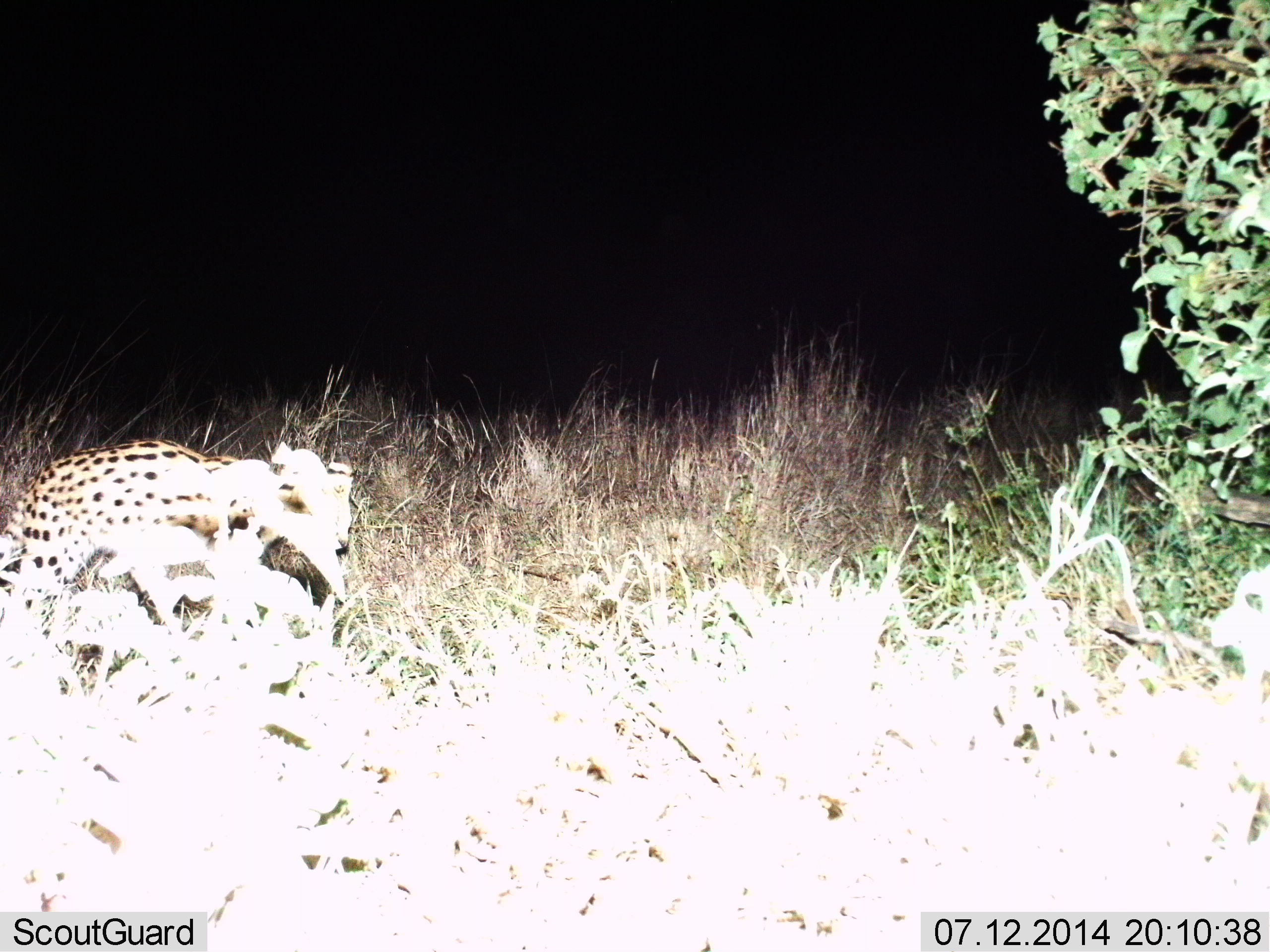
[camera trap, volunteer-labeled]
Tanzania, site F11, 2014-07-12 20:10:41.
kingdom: Animalia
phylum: Chordata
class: Mammalia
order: Carnivora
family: Felidae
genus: Leptailurus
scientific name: Leptailurus serval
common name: serval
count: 1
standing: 30%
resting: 0%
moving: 70%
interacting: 0%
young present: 0%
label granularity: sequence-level